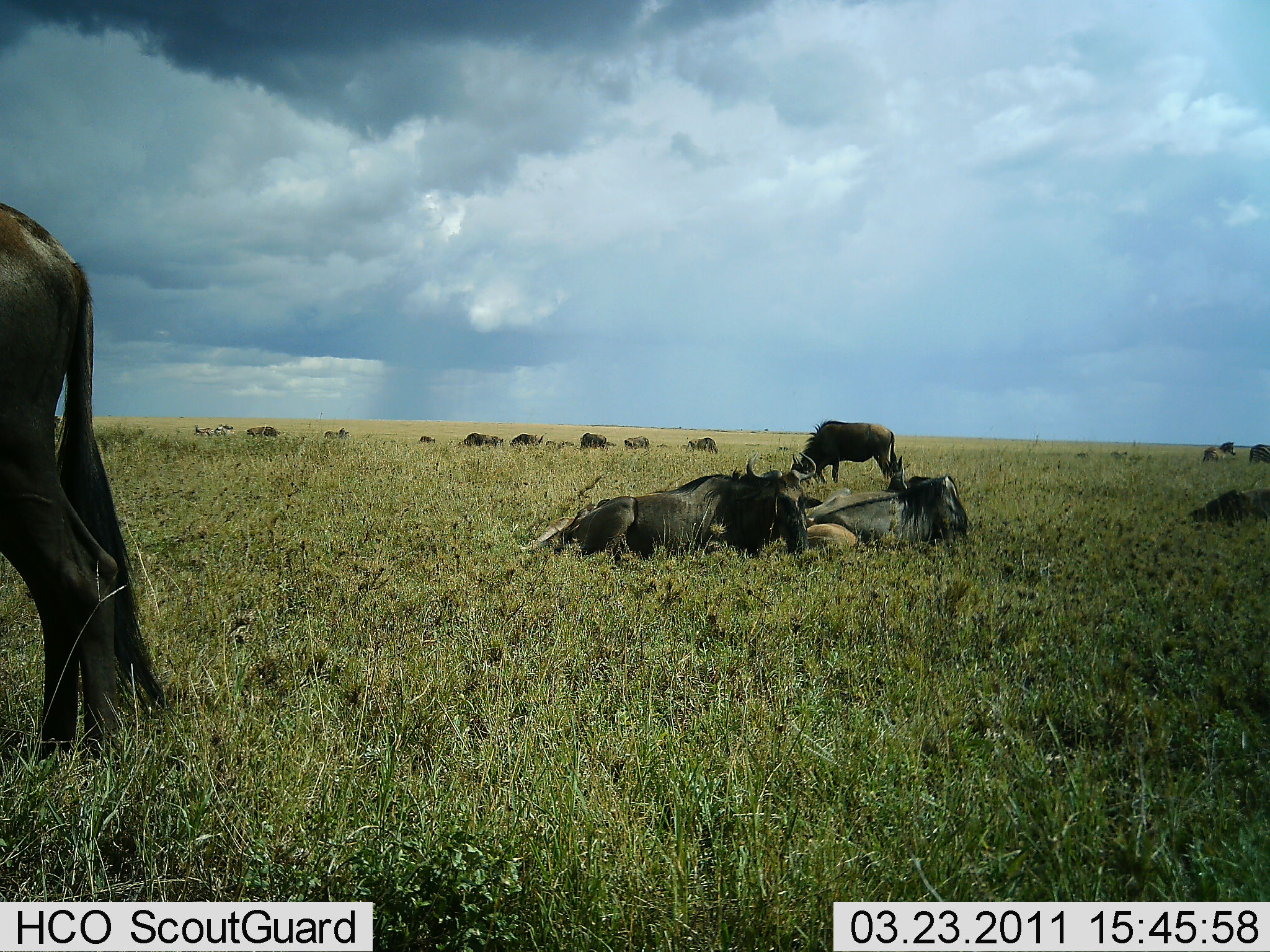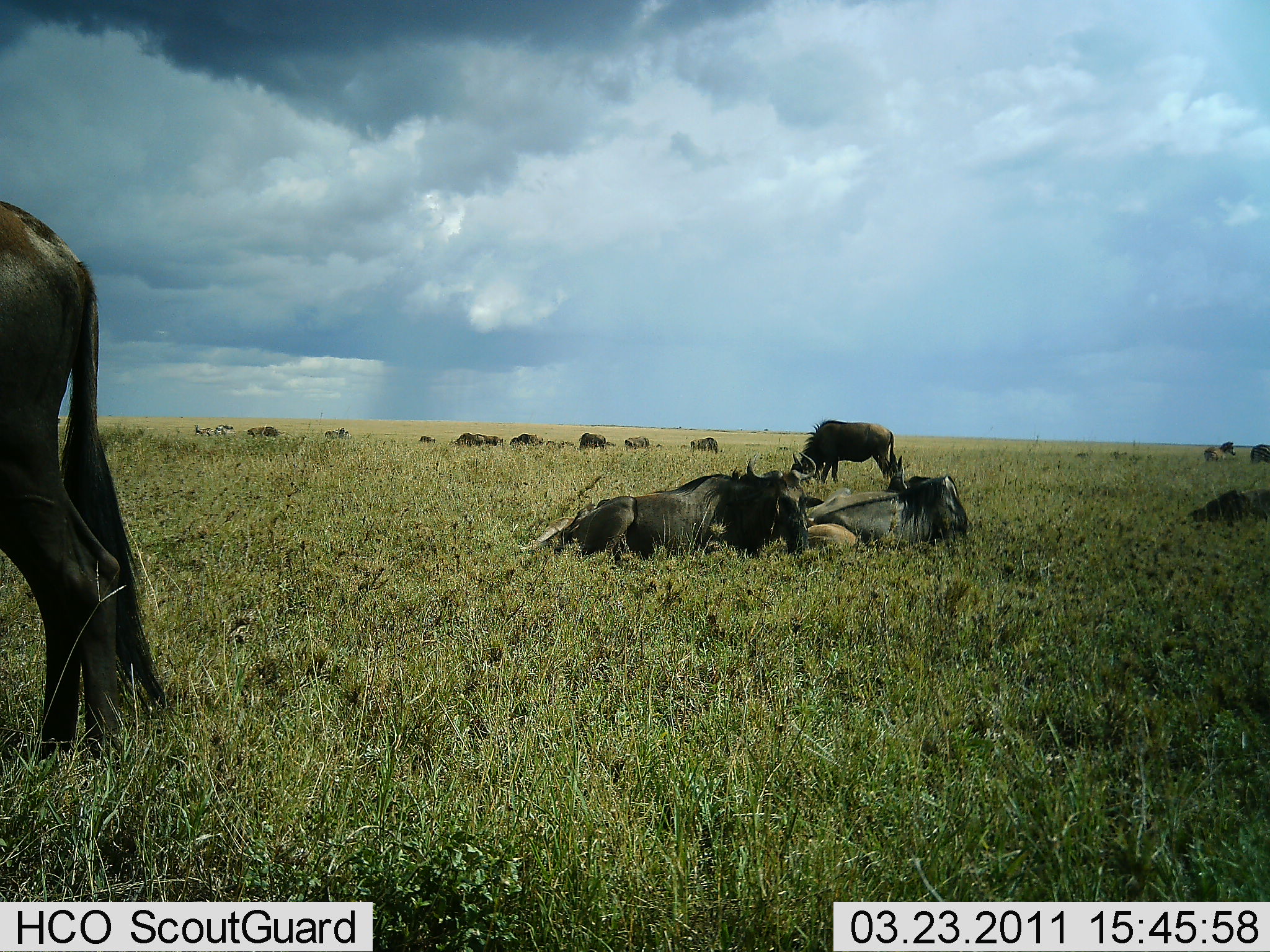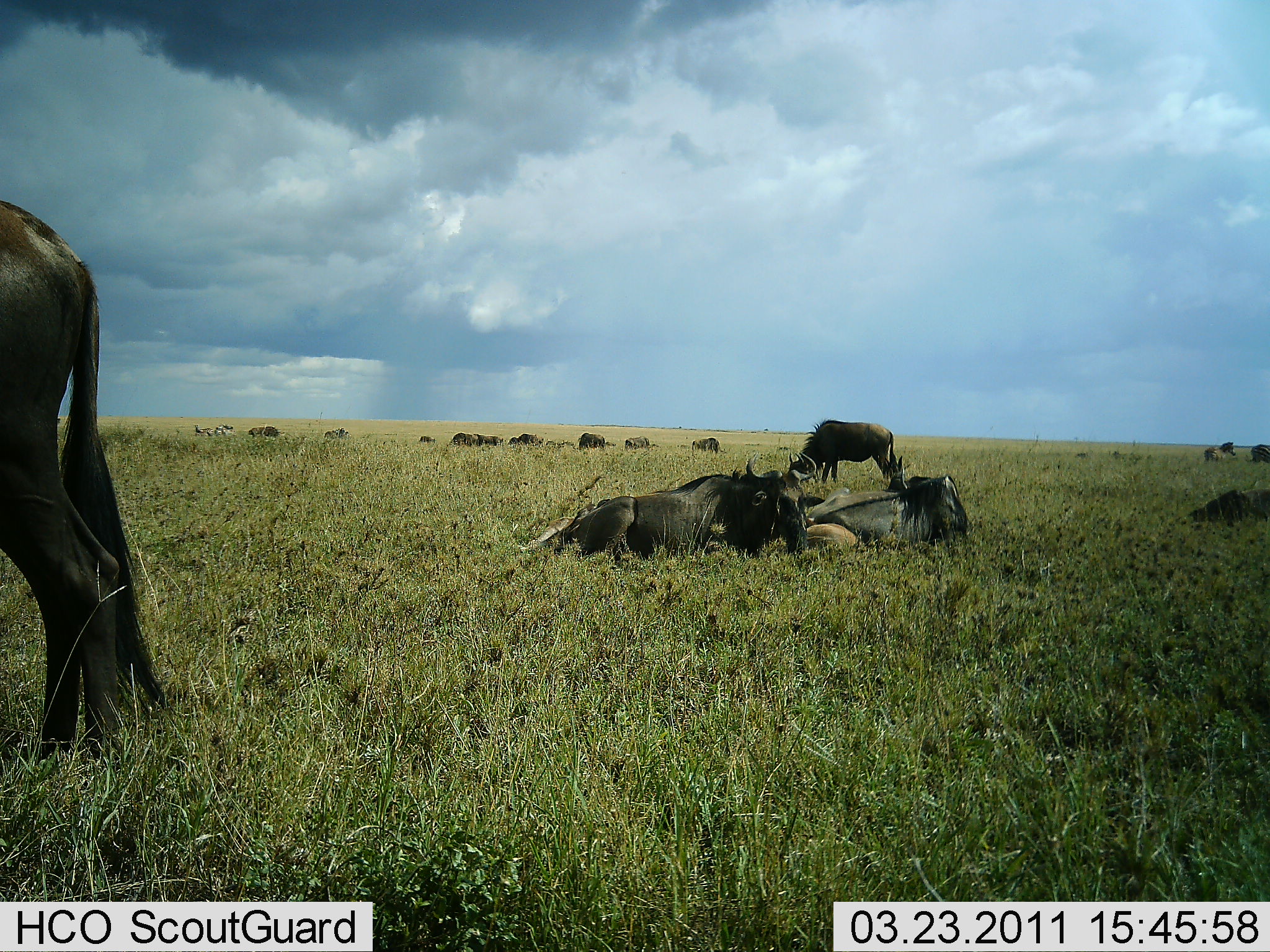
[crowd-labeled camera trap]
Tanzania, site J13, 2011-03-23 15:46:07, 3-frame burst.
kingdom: Animalia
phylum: Chordata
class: Mammalia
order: Artiodactyla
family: Bovidae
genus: Connochaetes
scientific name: Connochaetes taurinus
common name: blue wildebeest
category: wildebeest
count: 11-50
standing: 73%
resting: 91%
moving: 18%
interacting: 0%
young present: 18%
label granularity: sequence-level